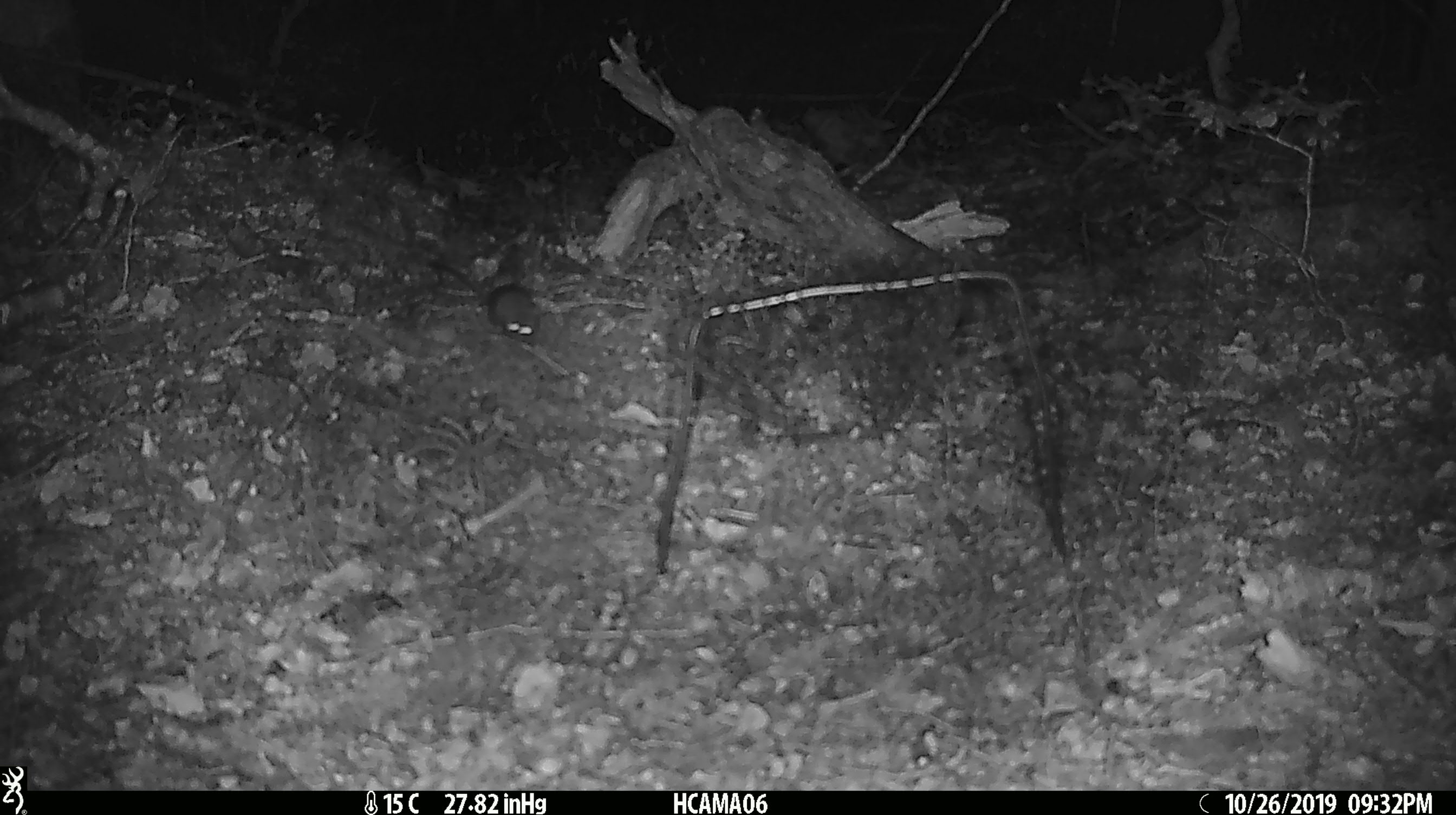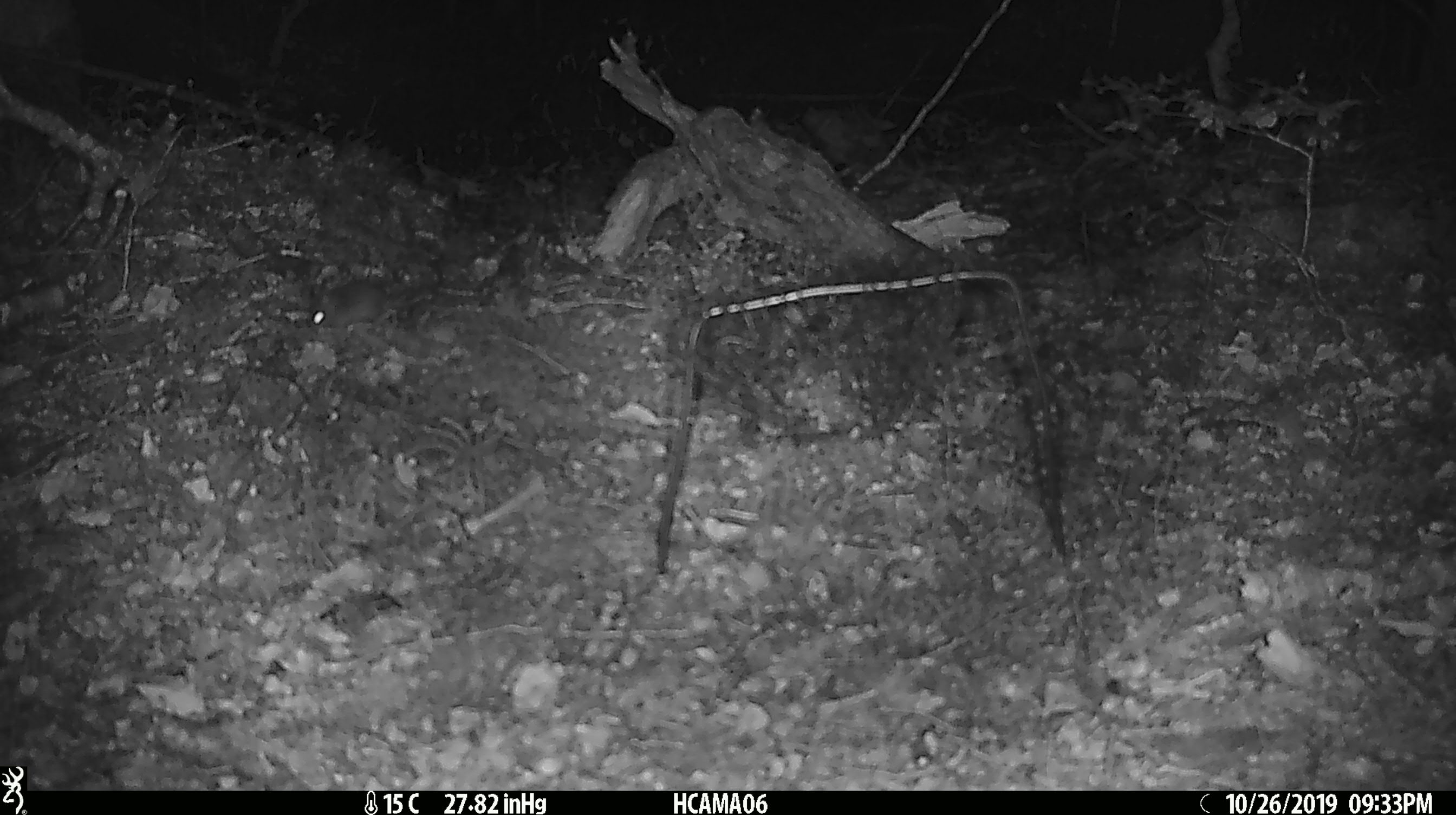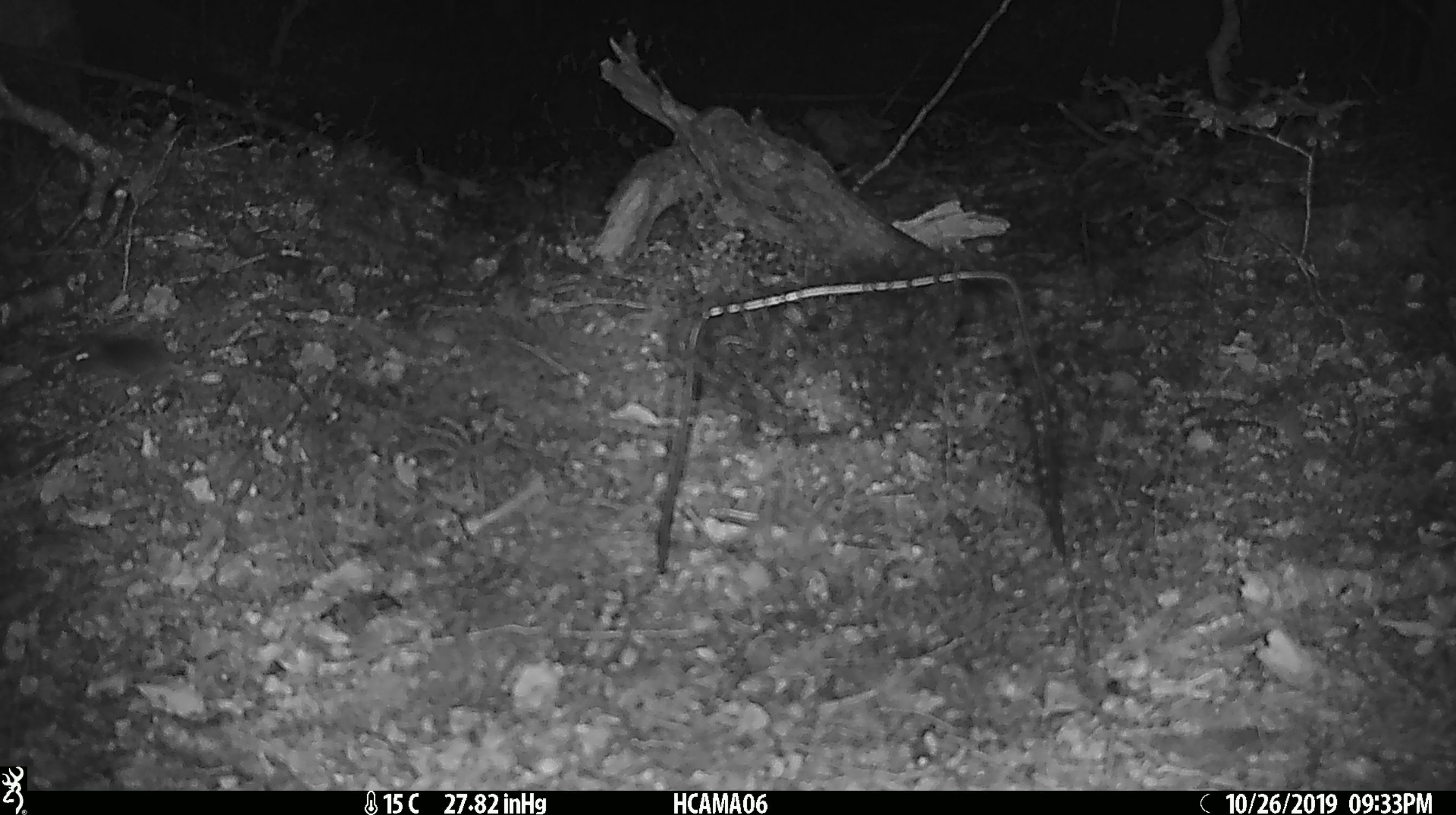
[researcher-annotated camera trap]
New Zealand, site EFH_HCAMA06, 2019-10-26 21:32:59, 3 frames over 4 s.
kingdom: Animalia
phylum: Chordata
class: Mammalia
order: Rodentia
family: Muridae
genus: Mus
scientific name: Mus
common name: mouse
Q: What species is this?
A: Mouse (Mus).